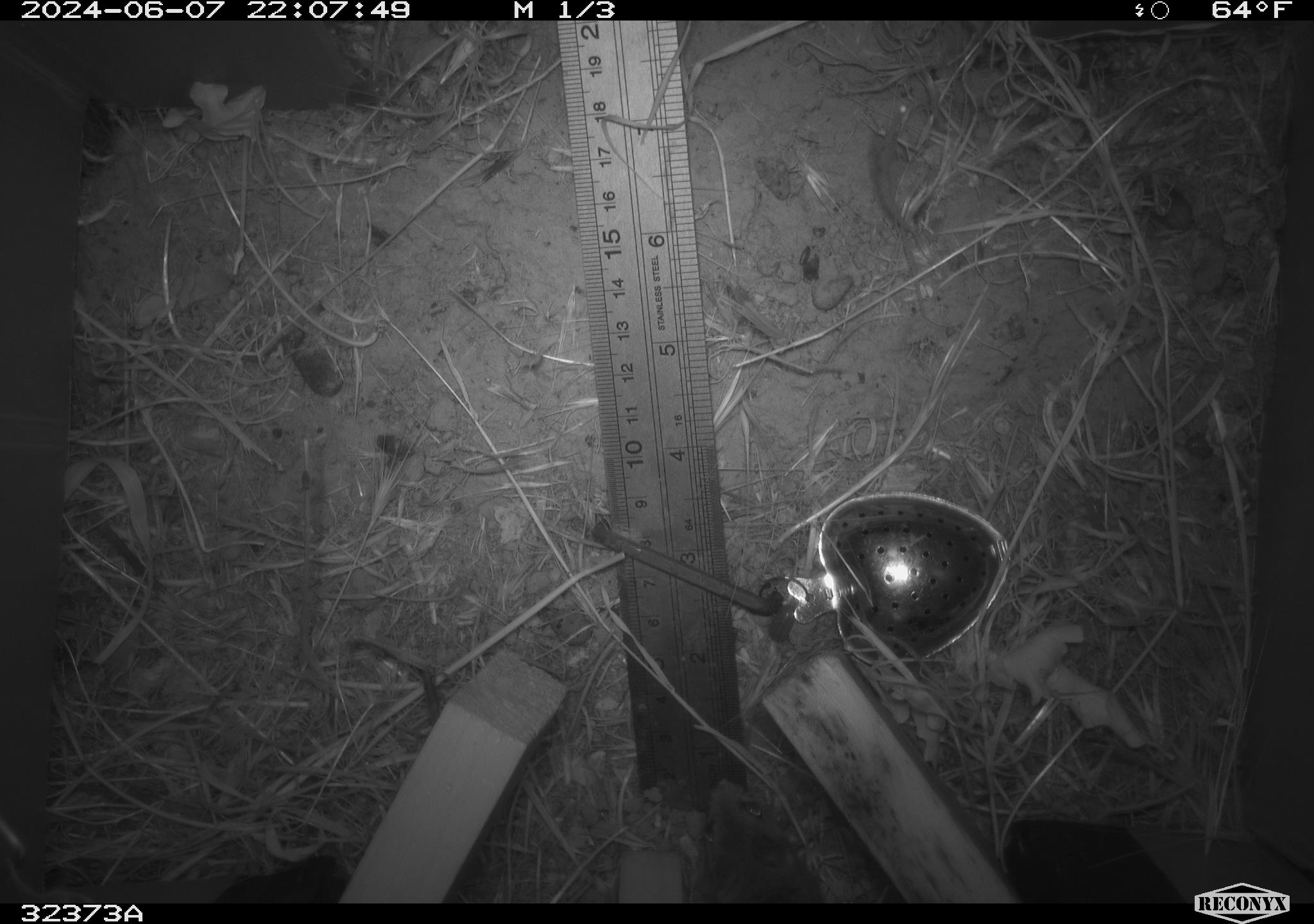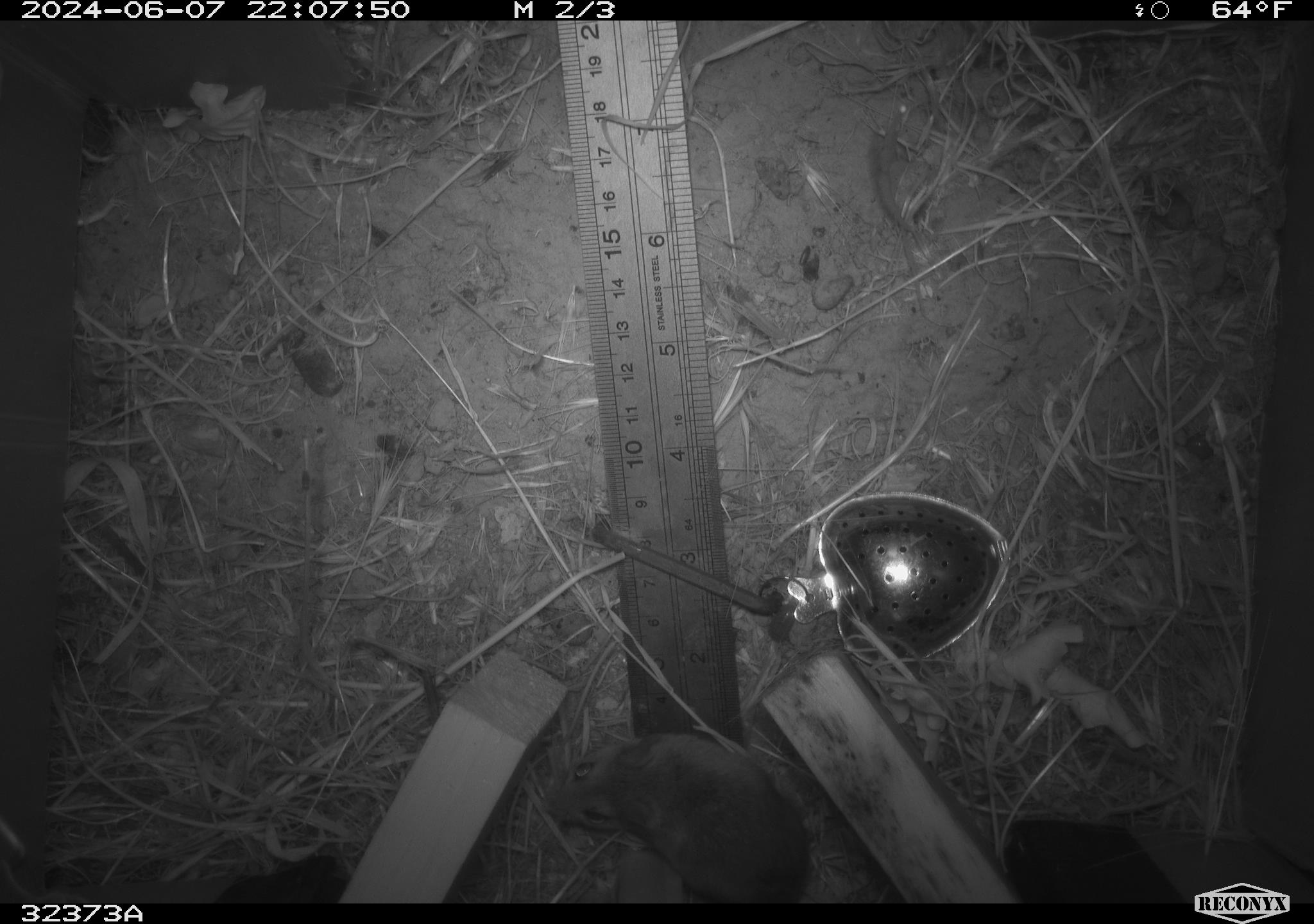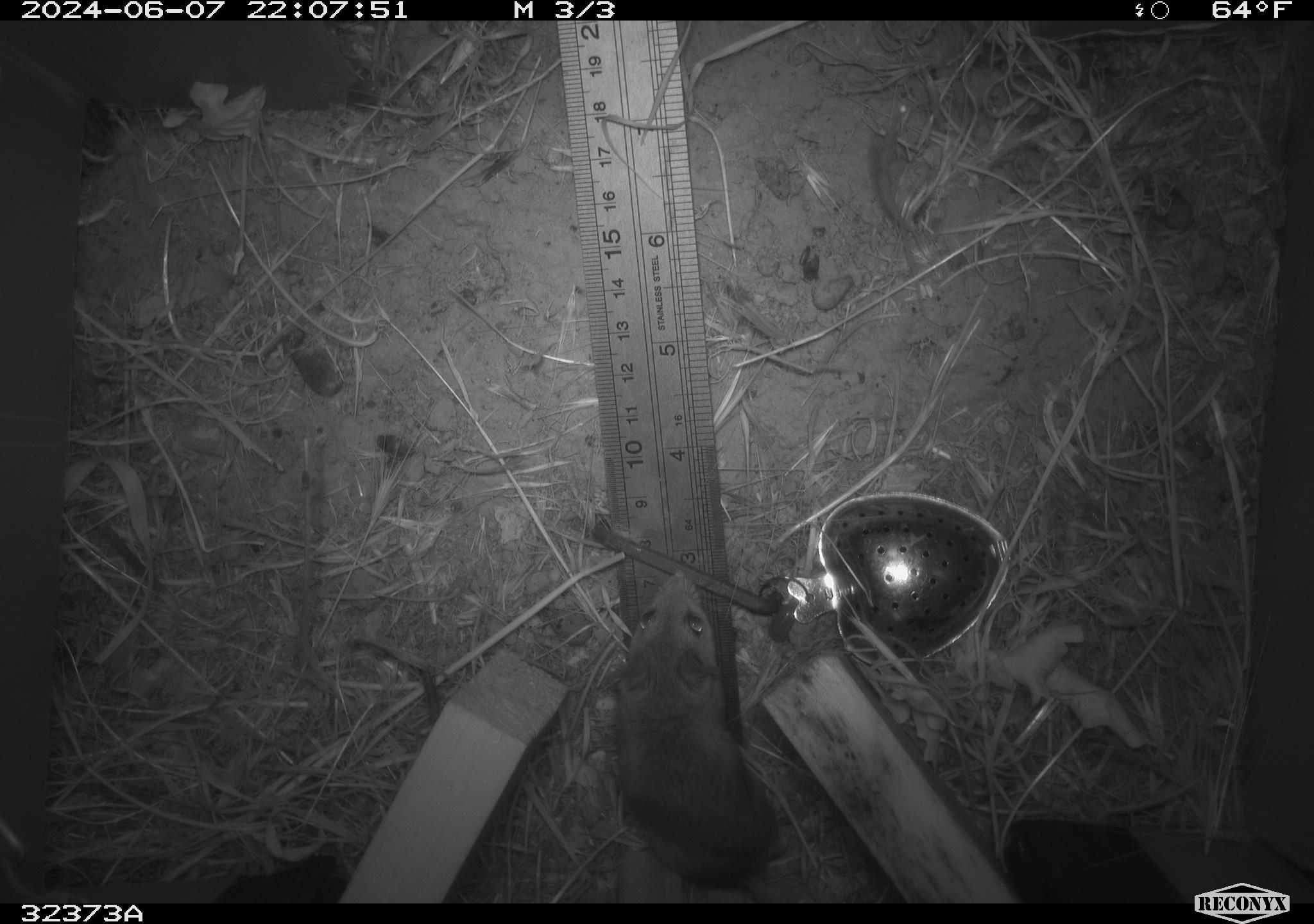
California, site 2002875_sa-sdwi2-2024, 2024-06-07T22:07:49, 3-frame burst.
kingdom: Animalia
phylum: Chordata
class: Mammalia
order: Rodentia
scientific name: Rodentia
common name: mouse species